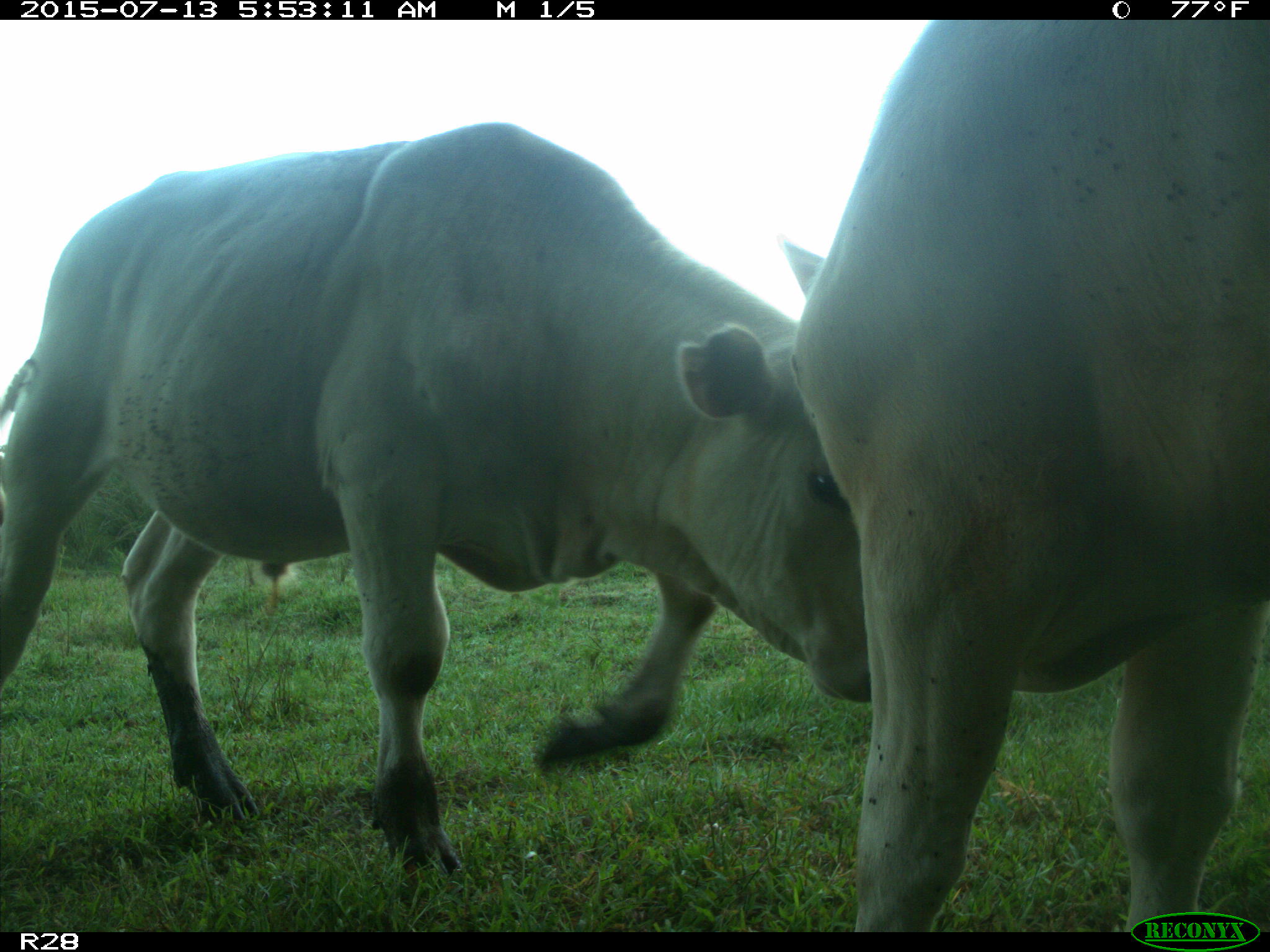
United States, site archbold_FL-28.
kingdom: Animalia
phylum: Chordata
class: Mammalia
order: Artiodactyla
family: Bovidae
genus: Bos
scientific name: Bos taurus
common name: domestic cow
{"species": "Bos taurus (domestic cow)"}